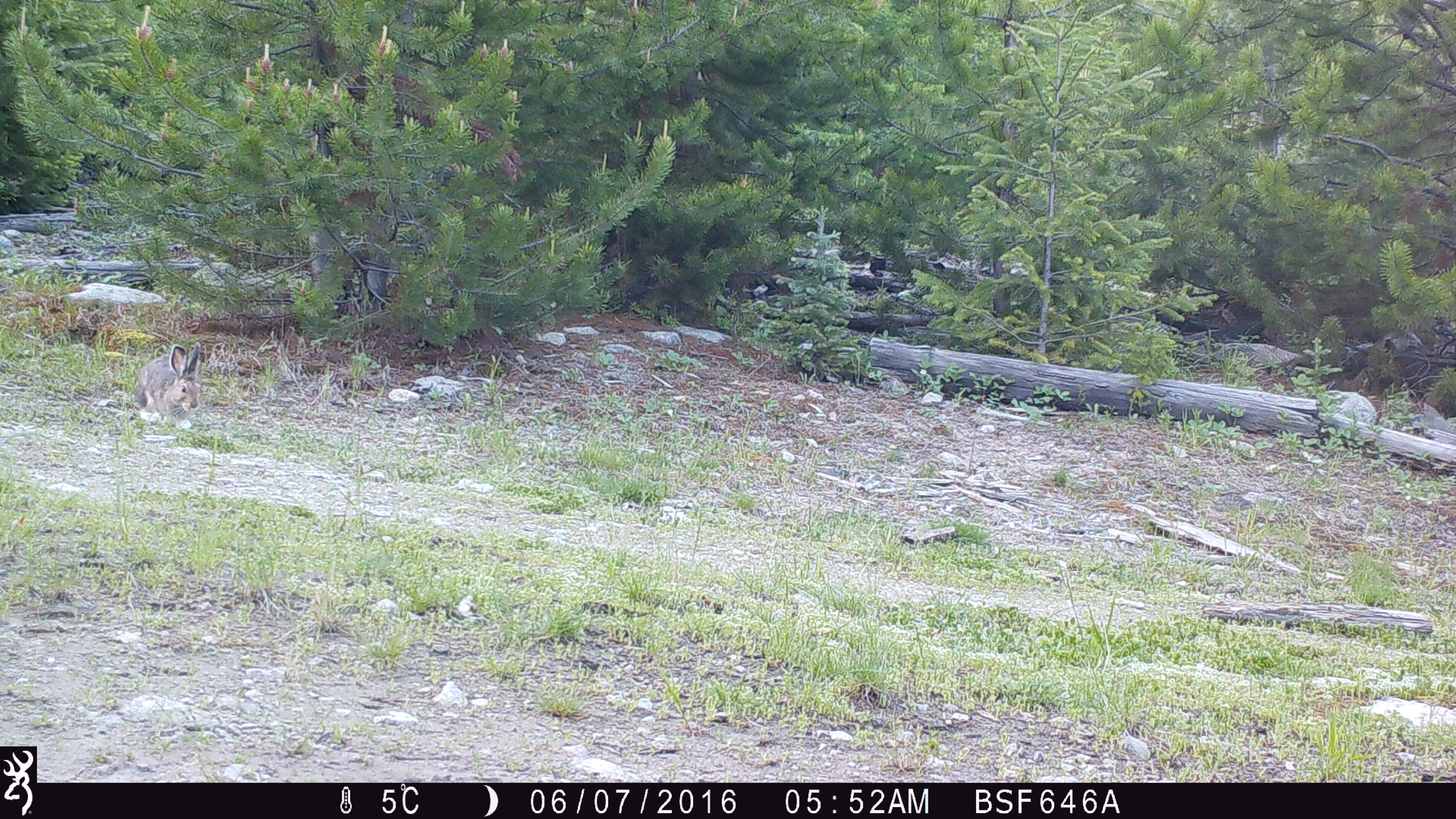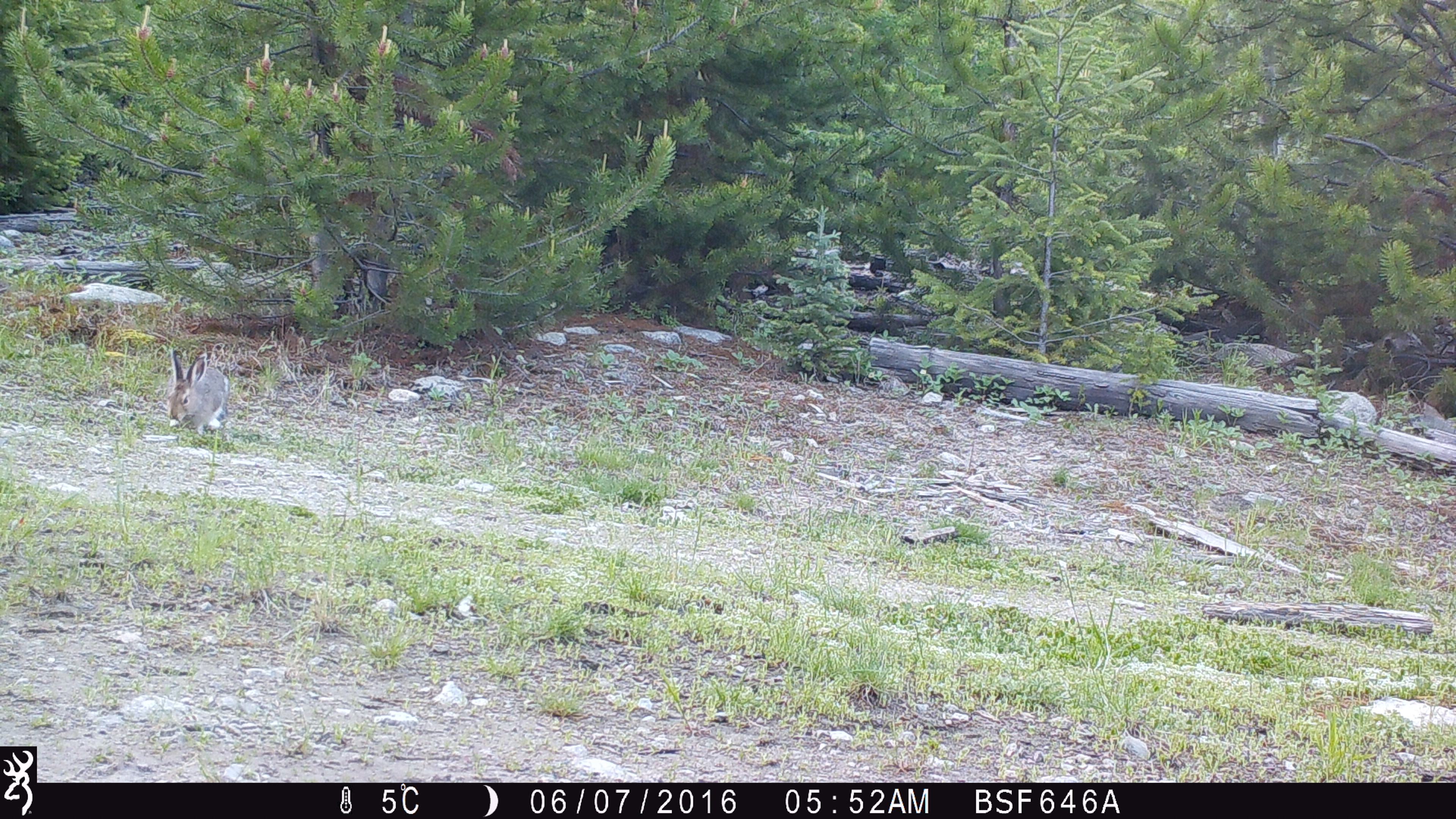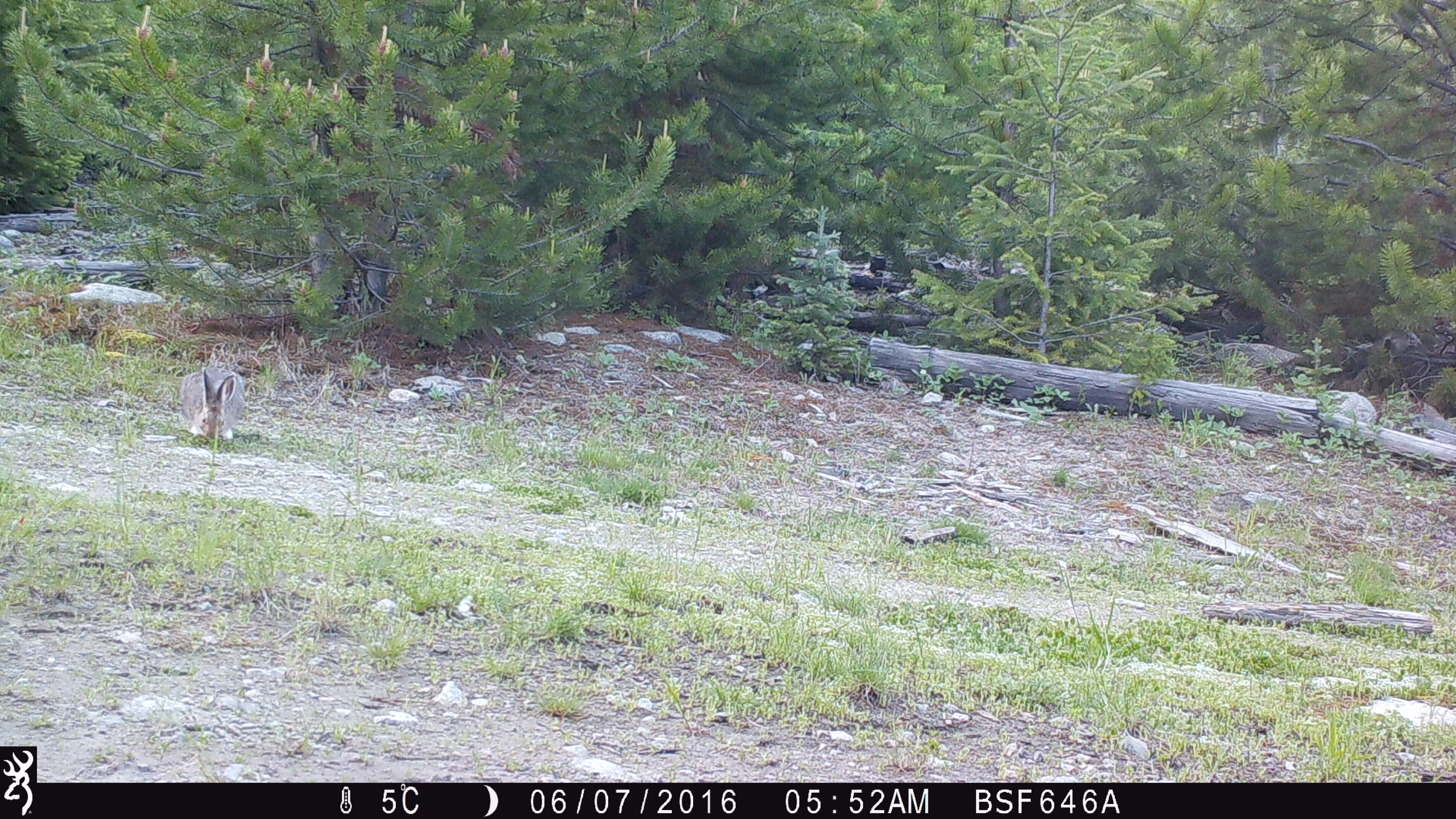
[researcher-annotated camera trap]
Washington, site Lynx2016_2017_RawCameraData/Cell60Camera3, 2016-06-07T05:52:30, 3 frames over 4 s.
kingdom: Animalia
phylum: Chordata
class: Mammalia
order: Lagomorpha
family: Leporidae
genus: Lepus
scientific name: Lepus americanus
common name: snowshoe hare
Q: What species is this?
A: Lepus americanus (snowshoe hare).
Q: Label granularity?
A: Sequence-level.